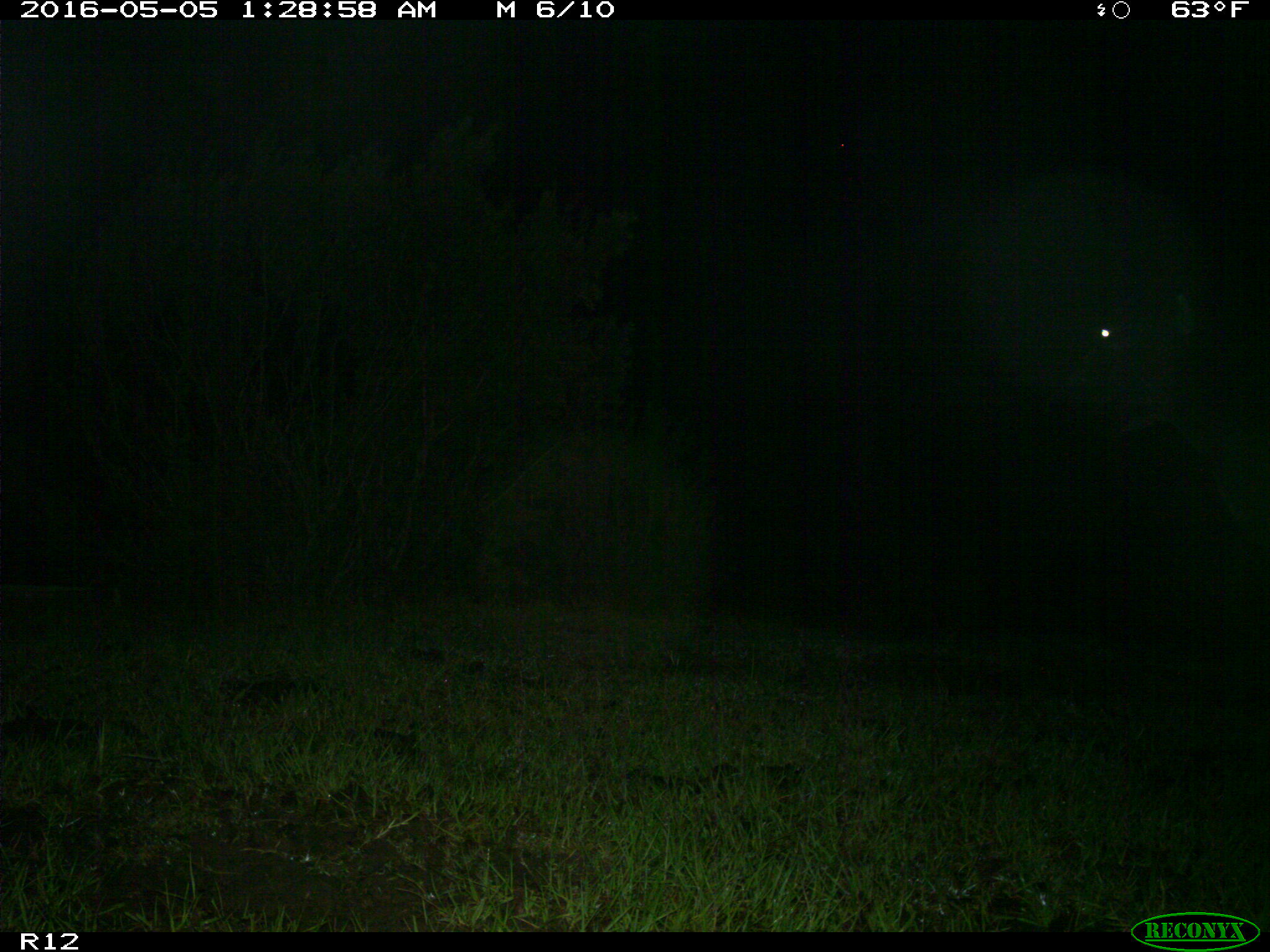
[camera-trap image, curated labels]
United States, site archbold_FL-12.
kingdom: Animalia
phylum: Chordata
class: Mammalia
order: Artiodactyla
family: Bovidae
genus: Bos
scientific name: Bos taurus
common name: domestic cow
Bos taurus (domestic cow).